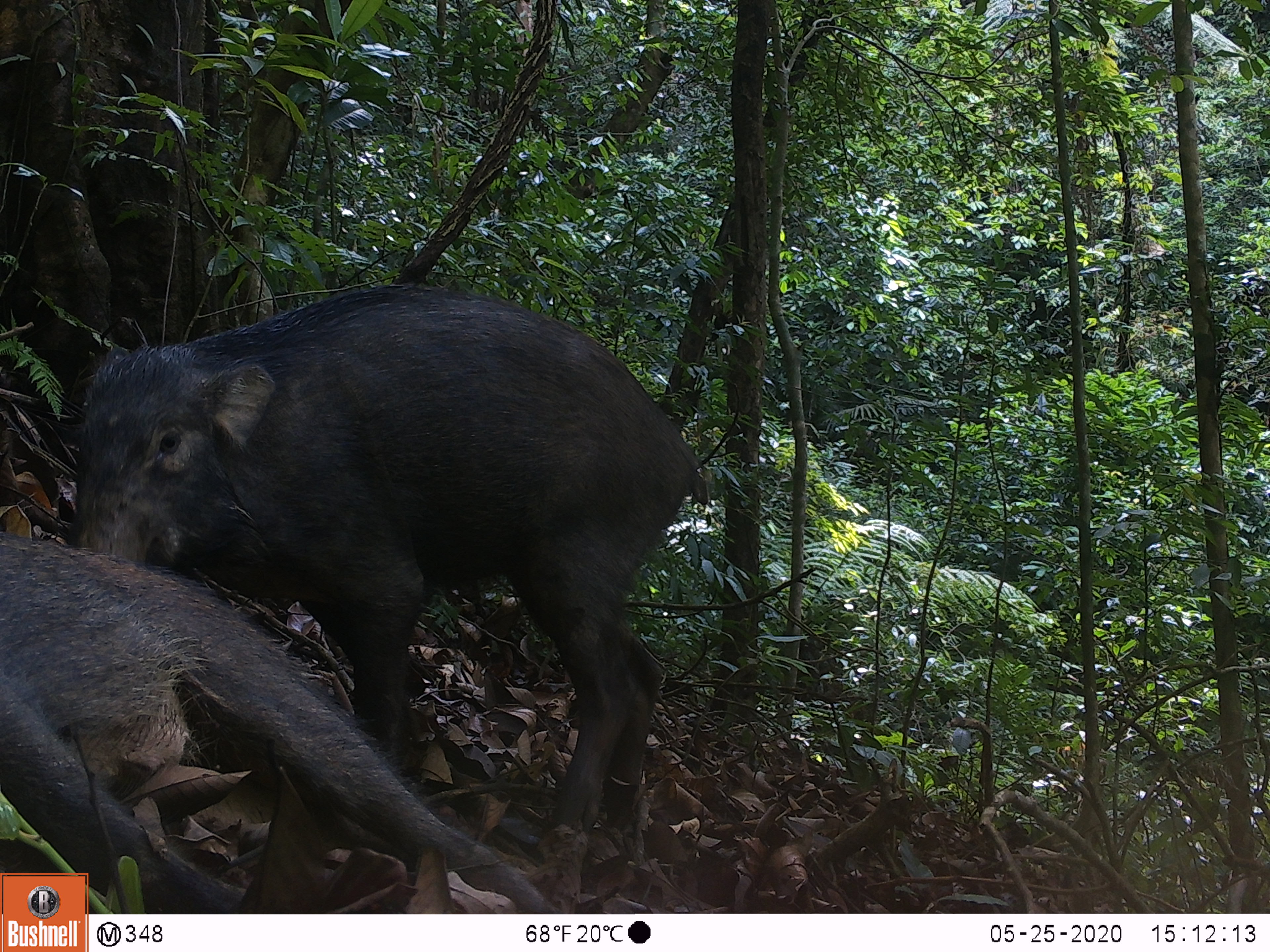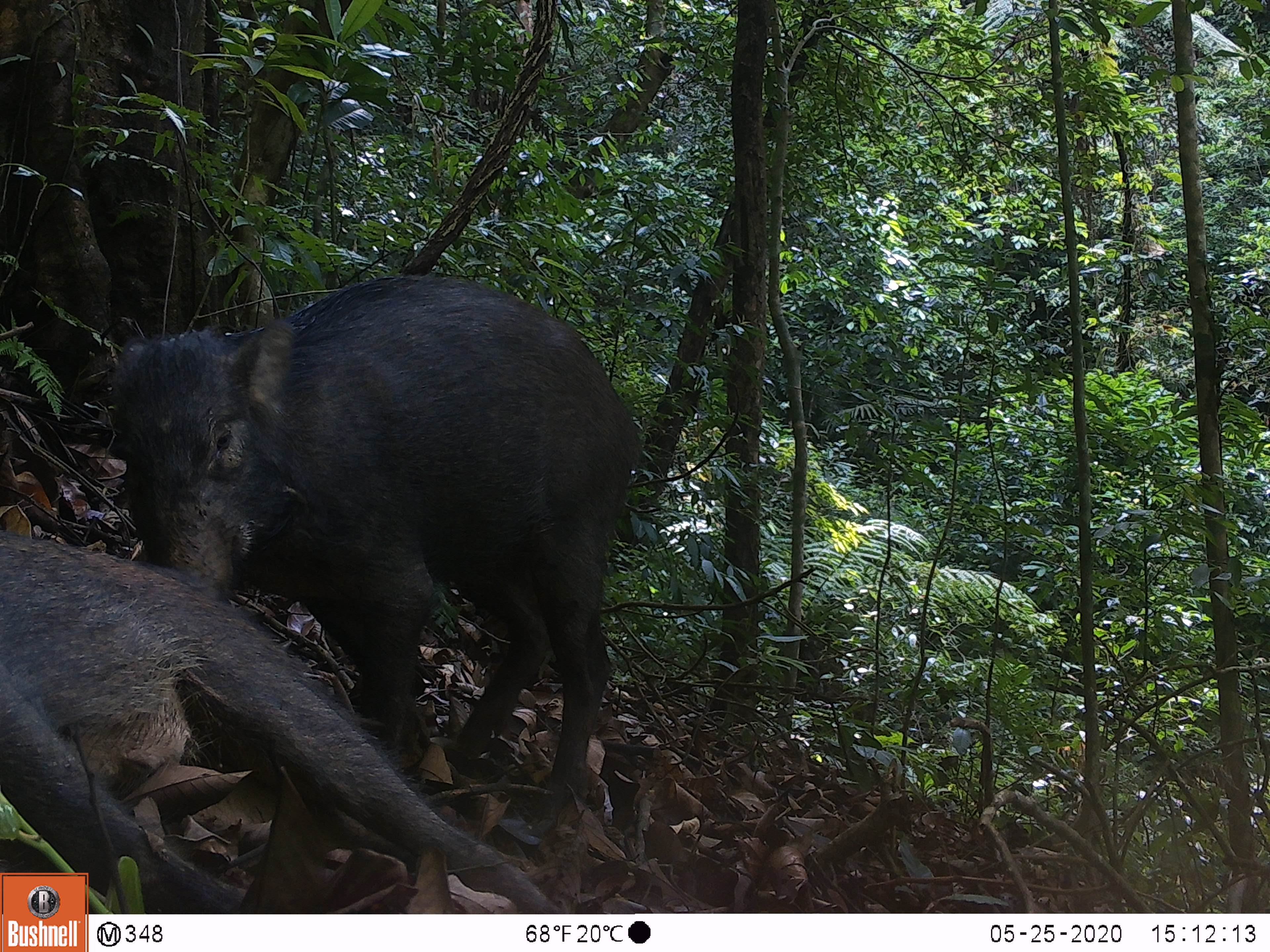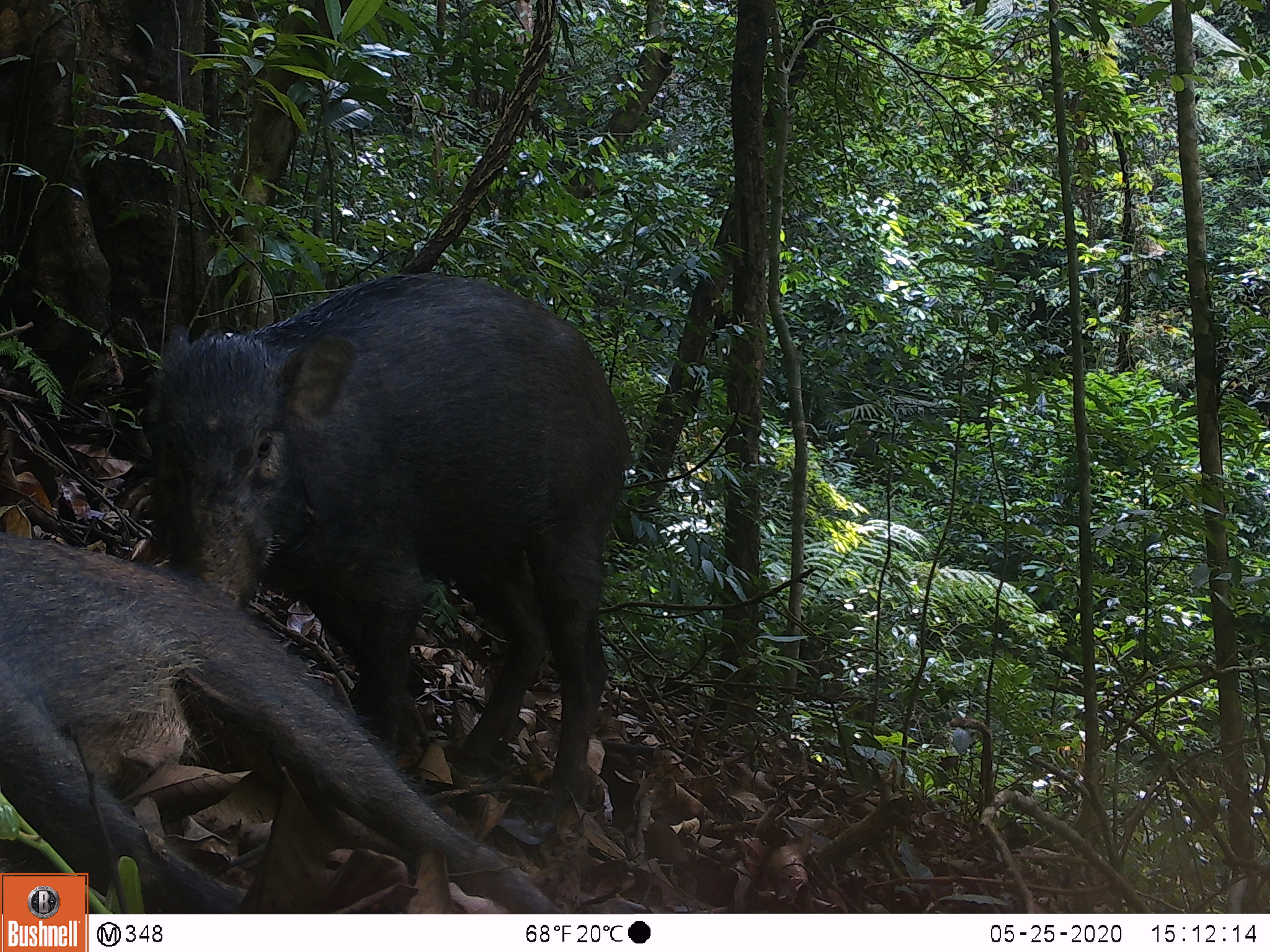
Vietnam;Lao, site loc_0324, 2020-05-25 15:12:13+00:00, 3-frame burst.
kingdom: Animalia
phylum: Chordata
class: Mammalia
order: Artiodactyla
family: Suidae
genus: Sus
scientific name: Sus scrofa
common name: eurasian wild pig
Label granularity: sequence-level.